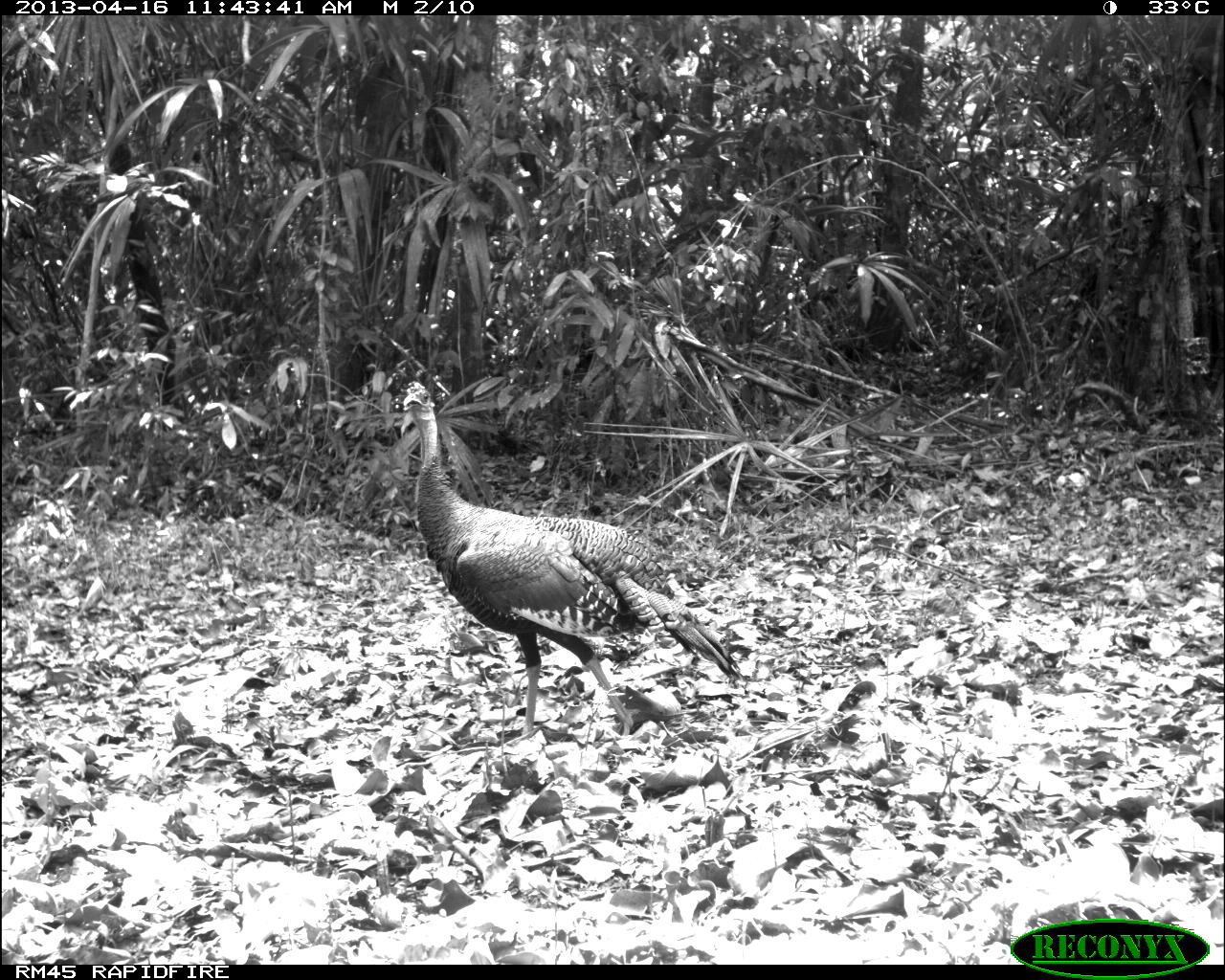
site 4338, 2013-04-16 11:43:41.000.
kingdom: Animalia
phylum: Chordata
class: Aves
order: Galliformes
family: Phasianidae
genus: Meleagris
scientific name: Meleagris ocellata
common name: ocellated turkey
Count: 1.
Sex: male.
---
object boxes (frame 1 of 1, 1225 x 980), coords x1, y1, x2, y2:
meleagris ocellata: 390, 378, 743, 737